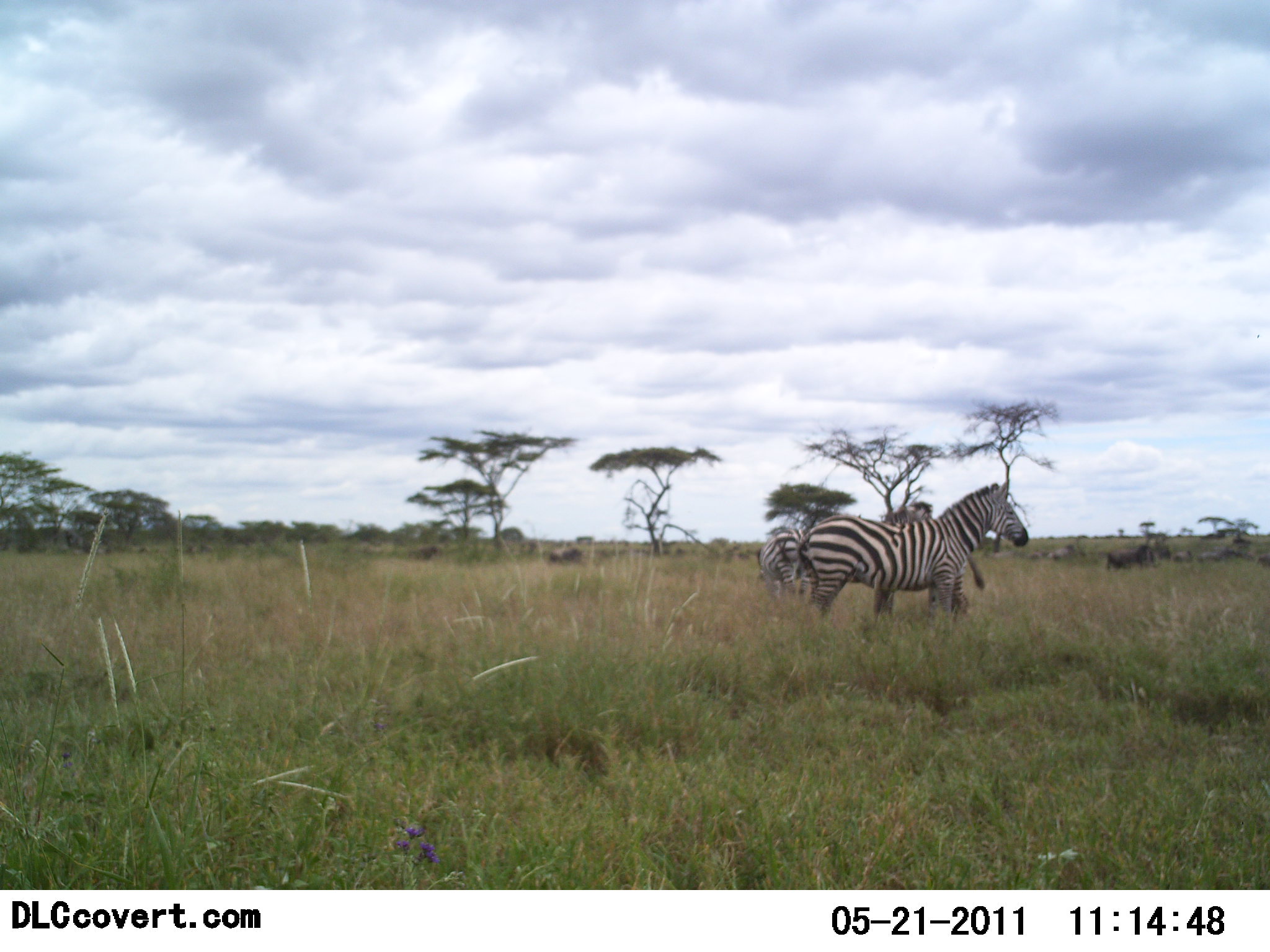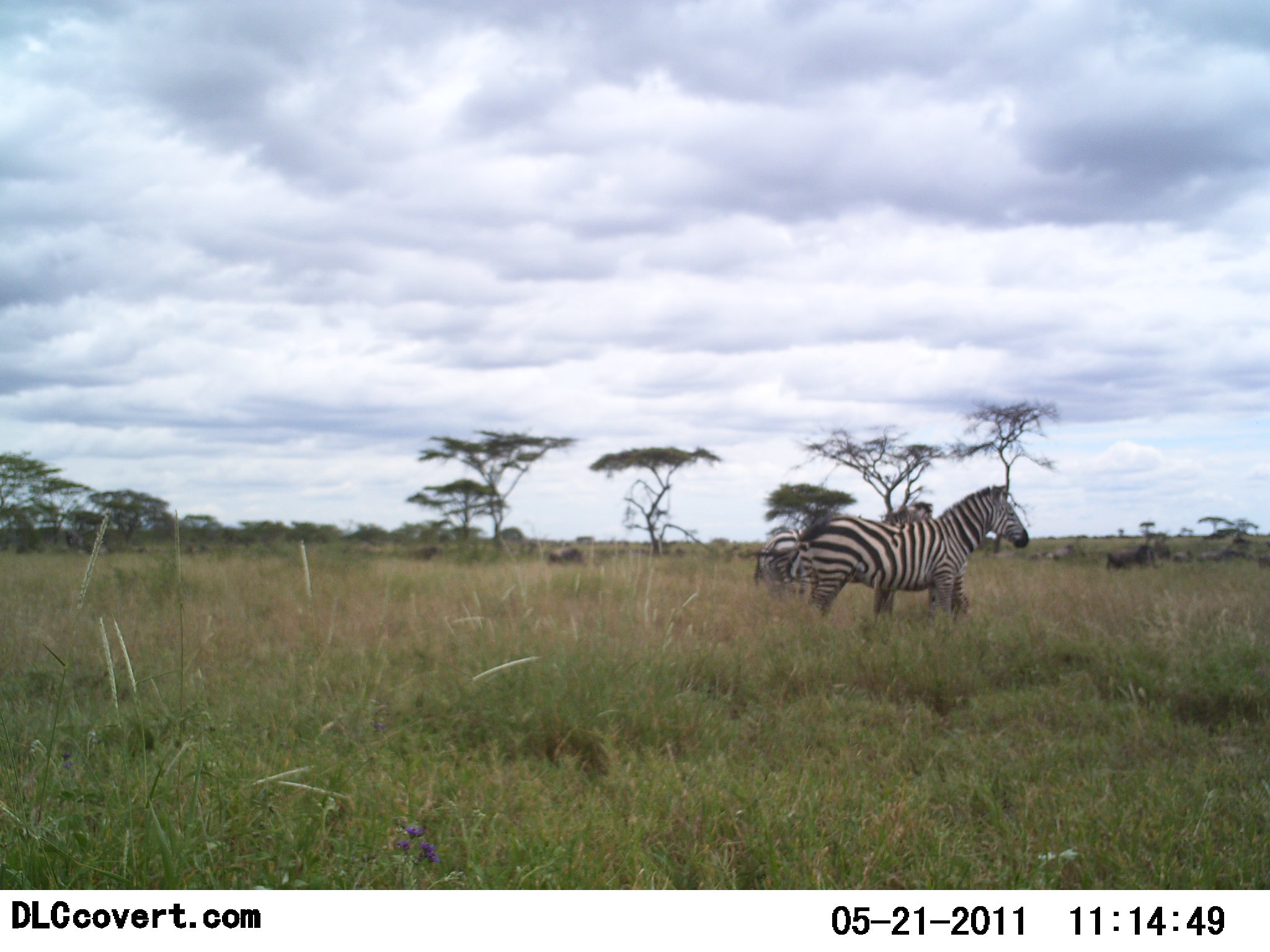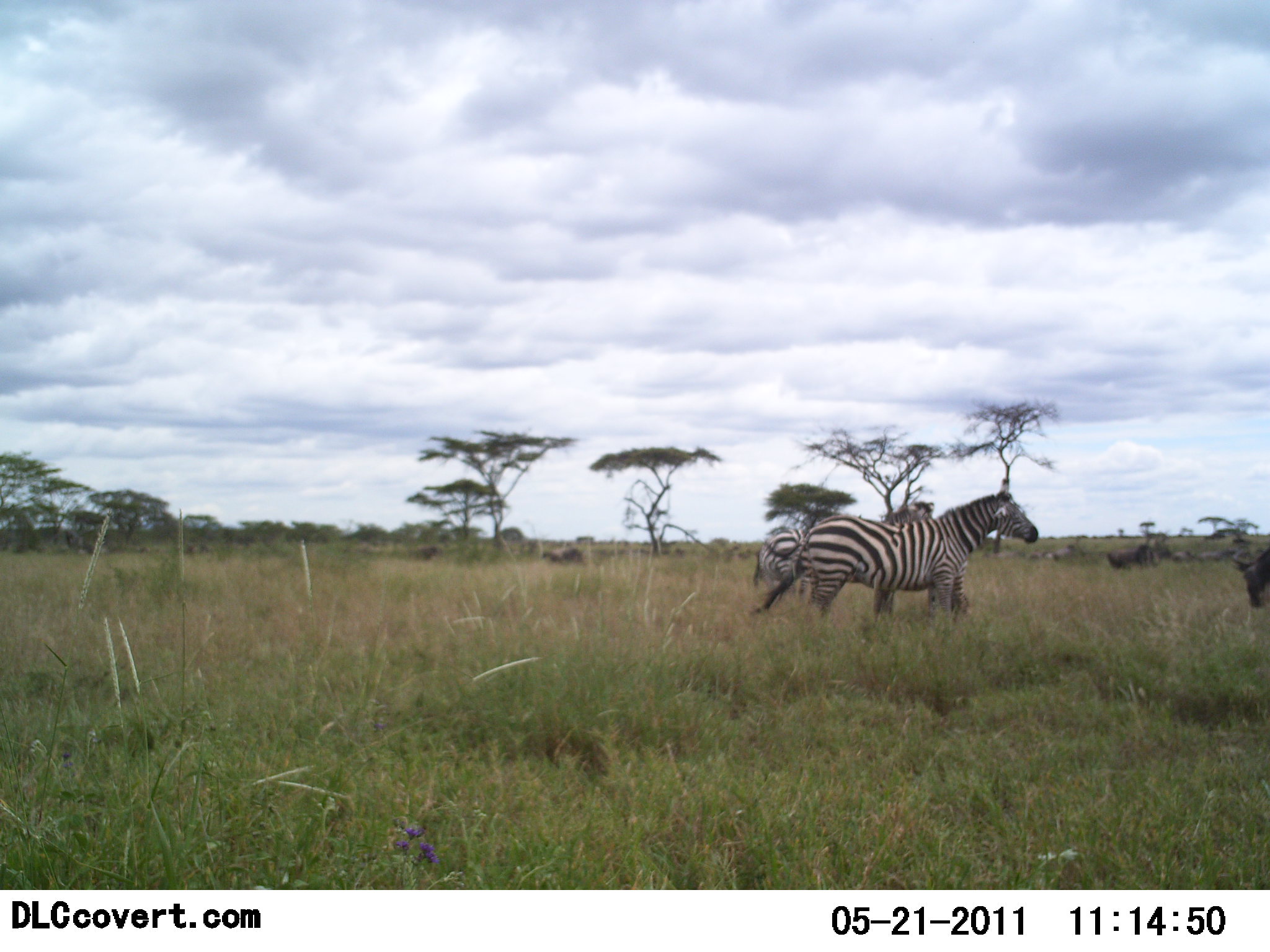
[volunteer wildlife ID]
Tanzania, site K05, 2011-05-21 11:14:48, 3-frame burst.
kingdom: Animalia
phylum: Chordata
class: Mammalia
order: Perissodactyla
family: Equidae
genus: Equus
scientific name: Equus quagga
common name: plains zebra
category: zebra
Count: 3.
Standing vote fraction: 92%.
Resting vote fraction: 0%.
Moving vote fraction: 8%.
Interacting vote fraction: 0%.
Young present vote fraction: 0%.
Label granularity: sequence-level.